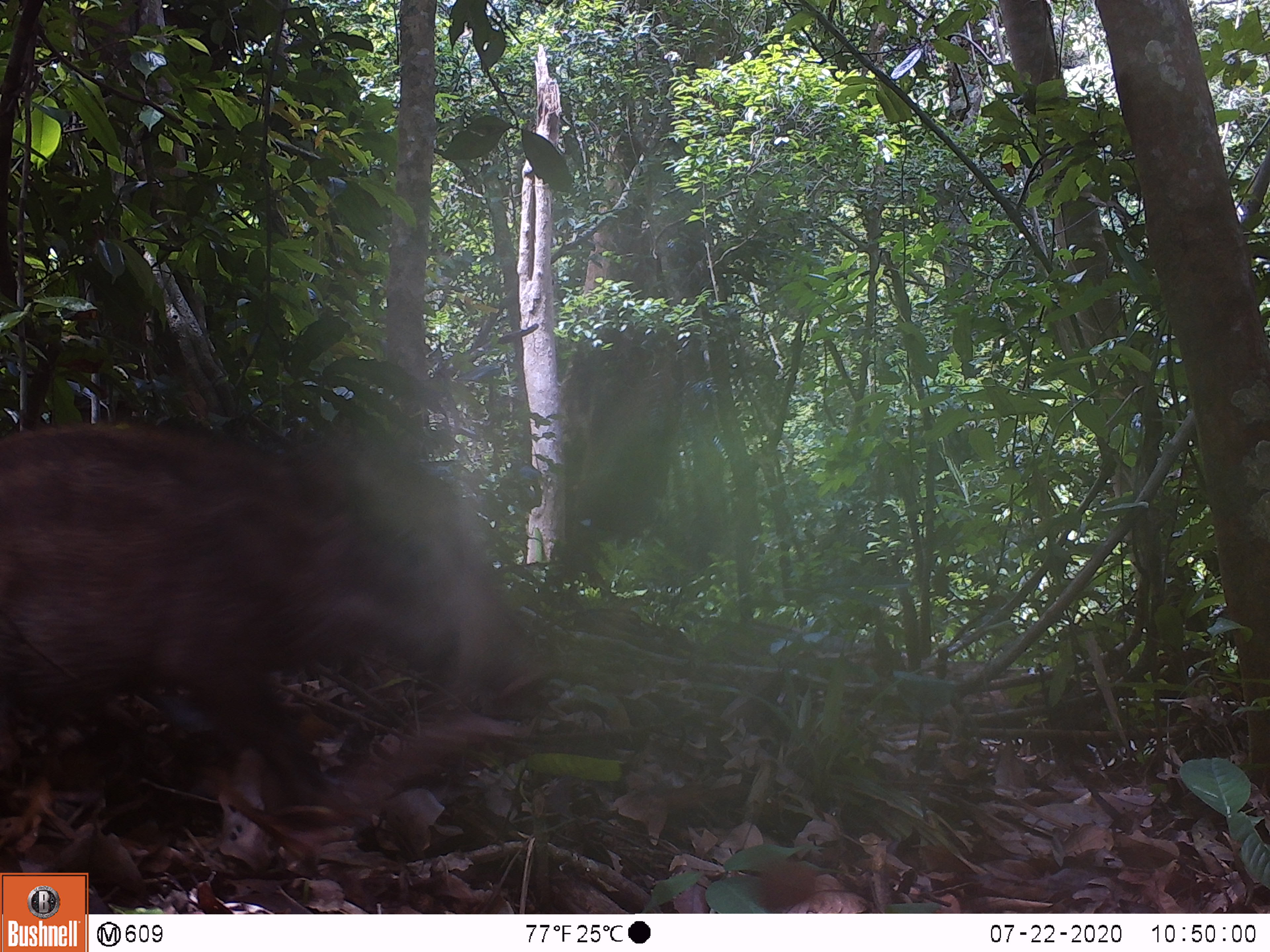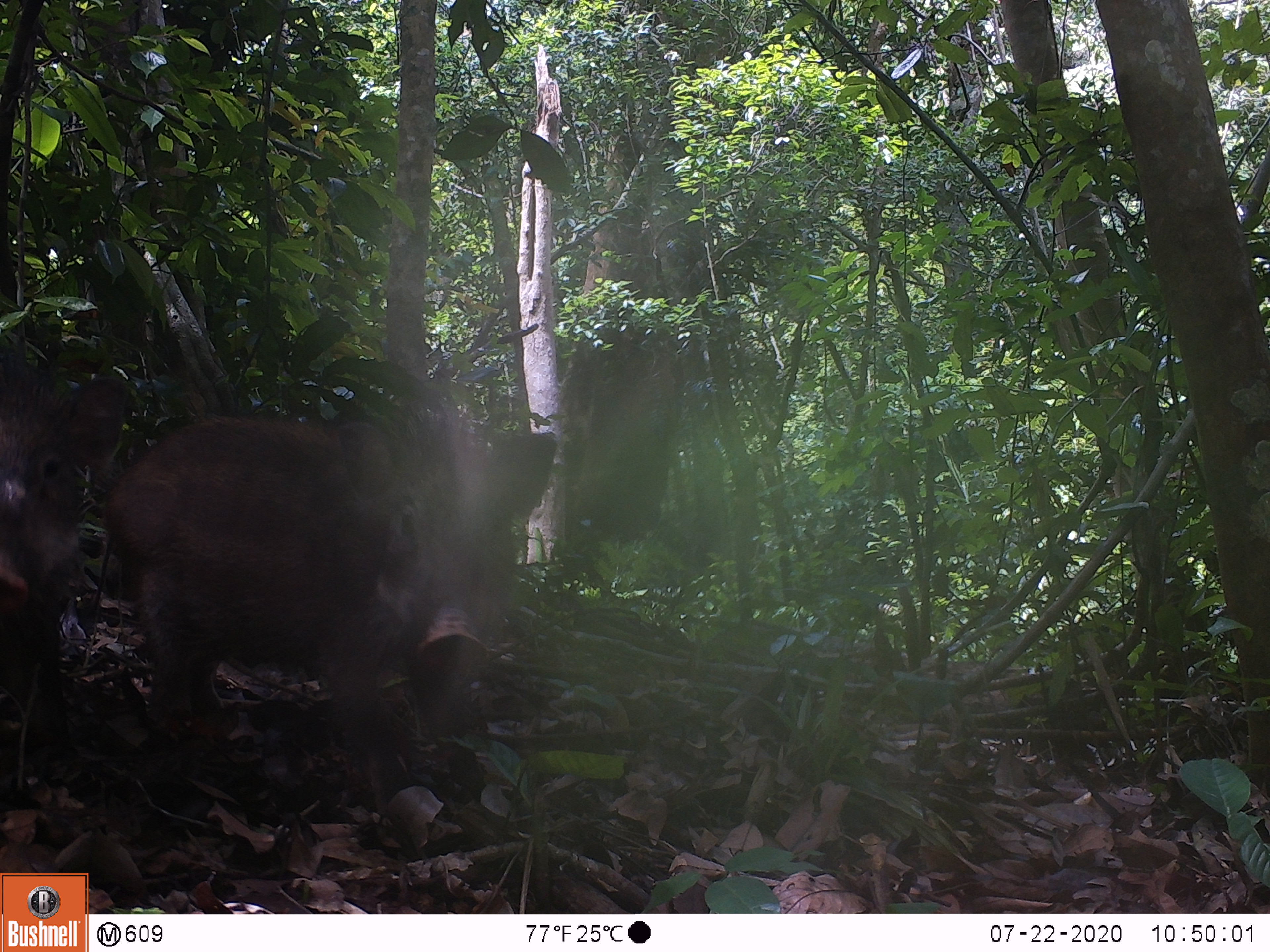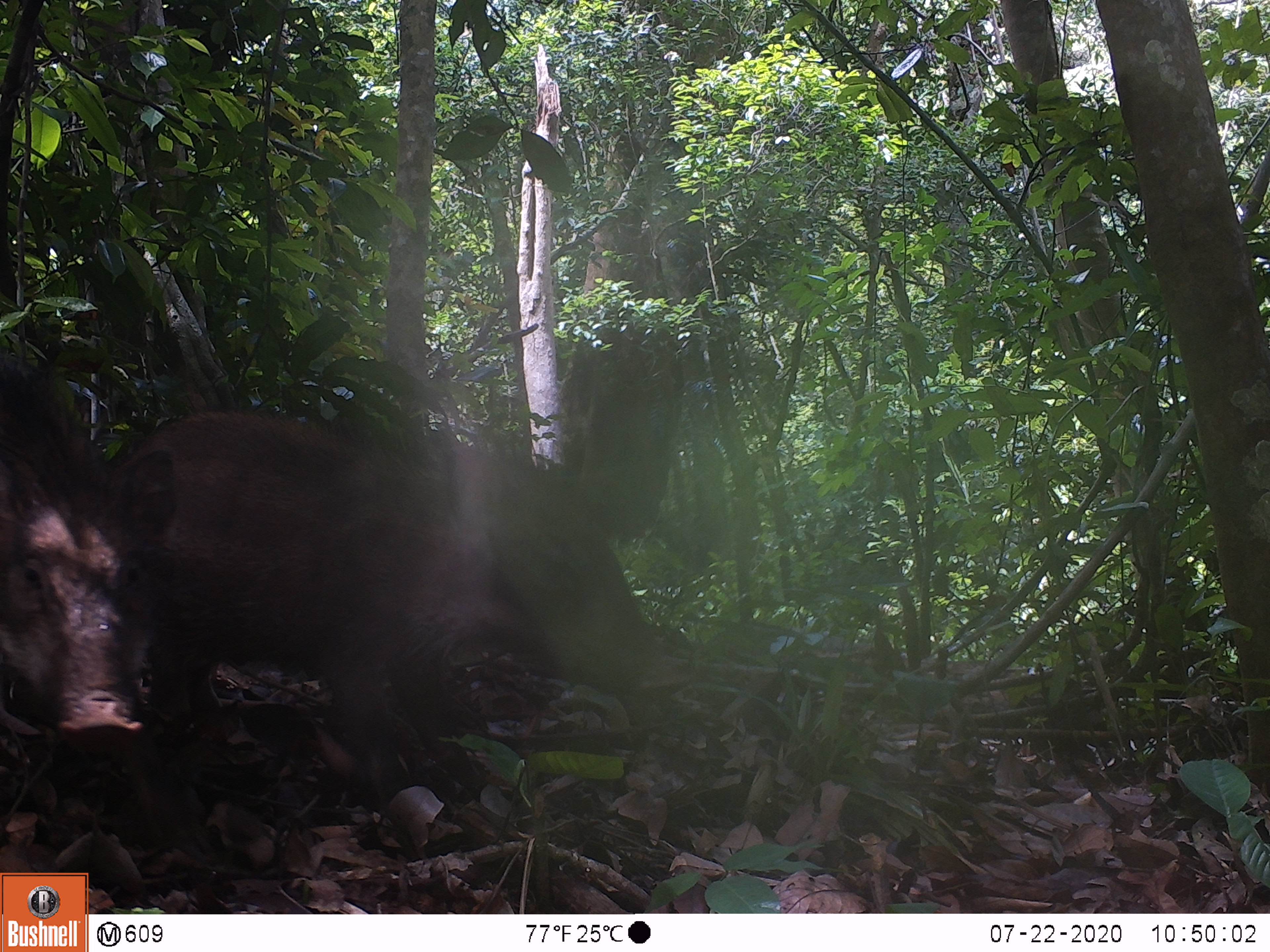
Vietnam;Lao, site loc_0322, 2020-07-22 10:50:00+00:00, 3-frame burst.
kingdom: Animalia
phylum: Chordata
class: Mammalia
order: Artiodactyla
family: Suidae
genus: Sus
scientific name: Sus scrofa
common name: eurasian wild pig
Eurasian wild pig (Sus scrofa). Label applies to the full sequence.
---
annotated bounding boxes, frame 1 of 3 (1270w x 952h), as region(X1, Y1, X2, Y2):
eurasian wild pig: region(0, 418, 558, 811)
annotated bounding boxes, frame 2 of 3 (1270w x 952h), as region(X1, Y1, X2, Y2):
eurasian wild pig: region(90, 401, 559, 816); region(0, 345, 130, 758)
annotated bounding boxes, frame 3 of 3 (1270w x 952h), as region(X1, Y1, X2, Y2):
eurasian wild pig: region(119, 409, 694, 809); region(0, 349, 204, 843)